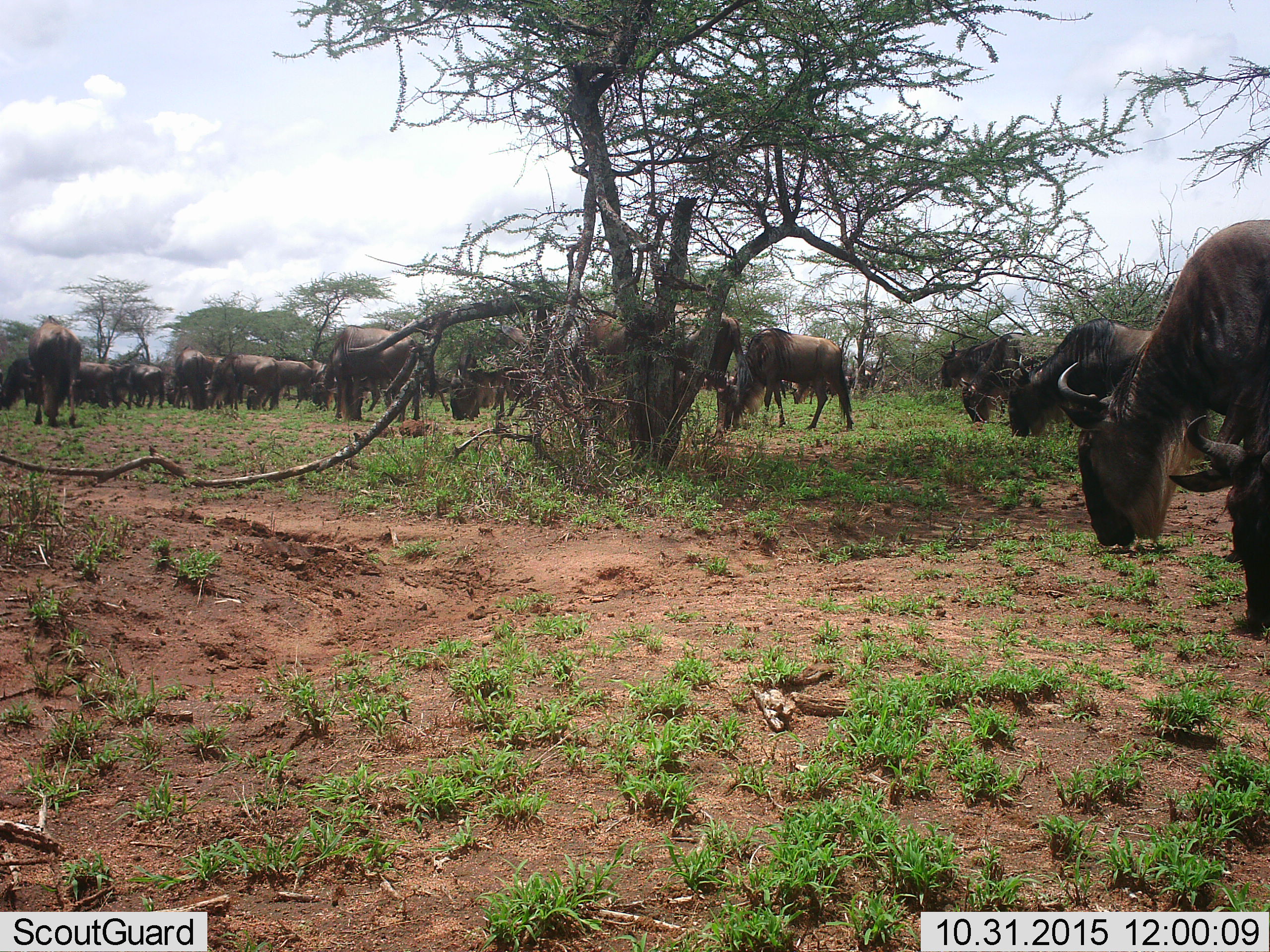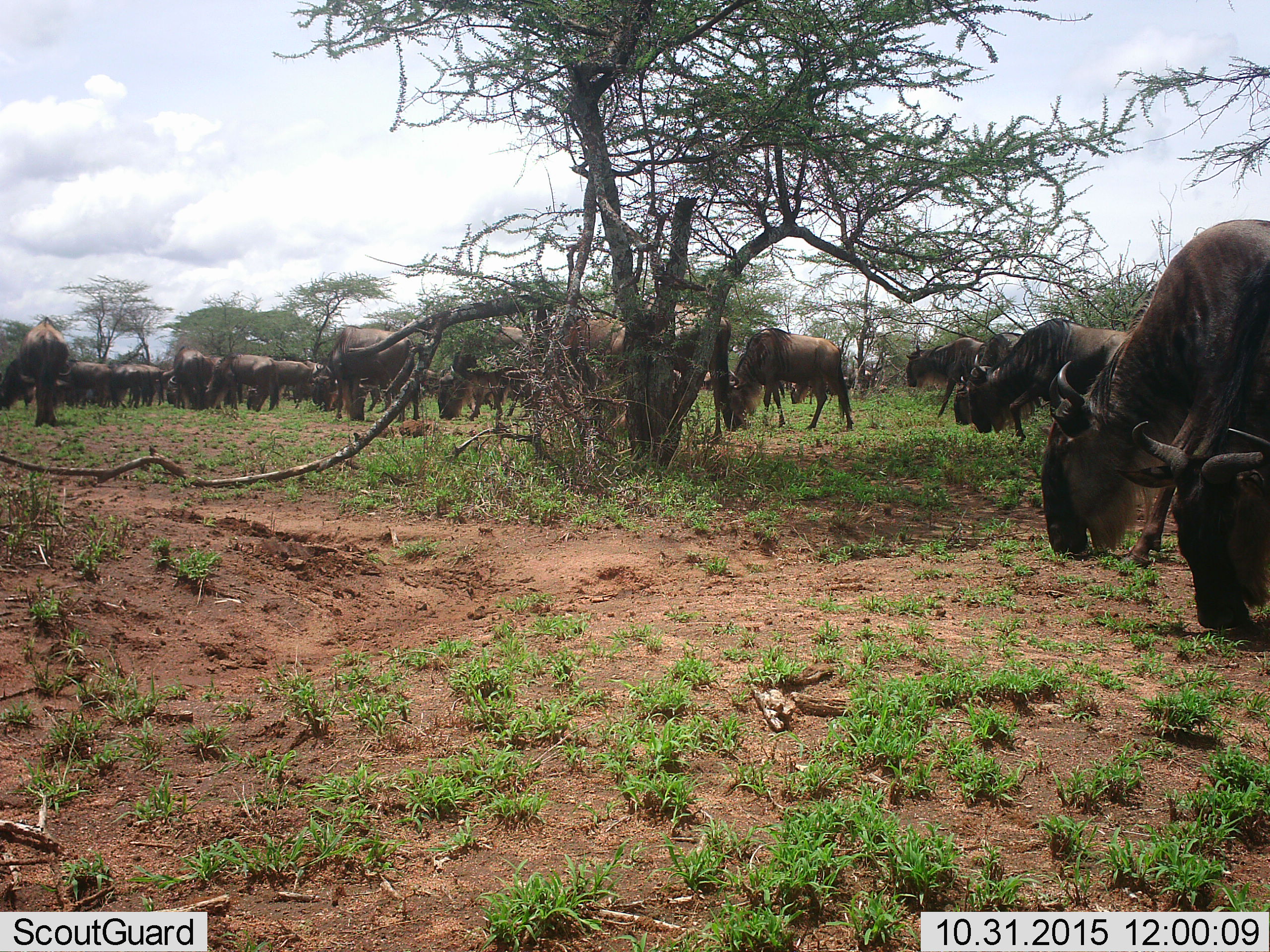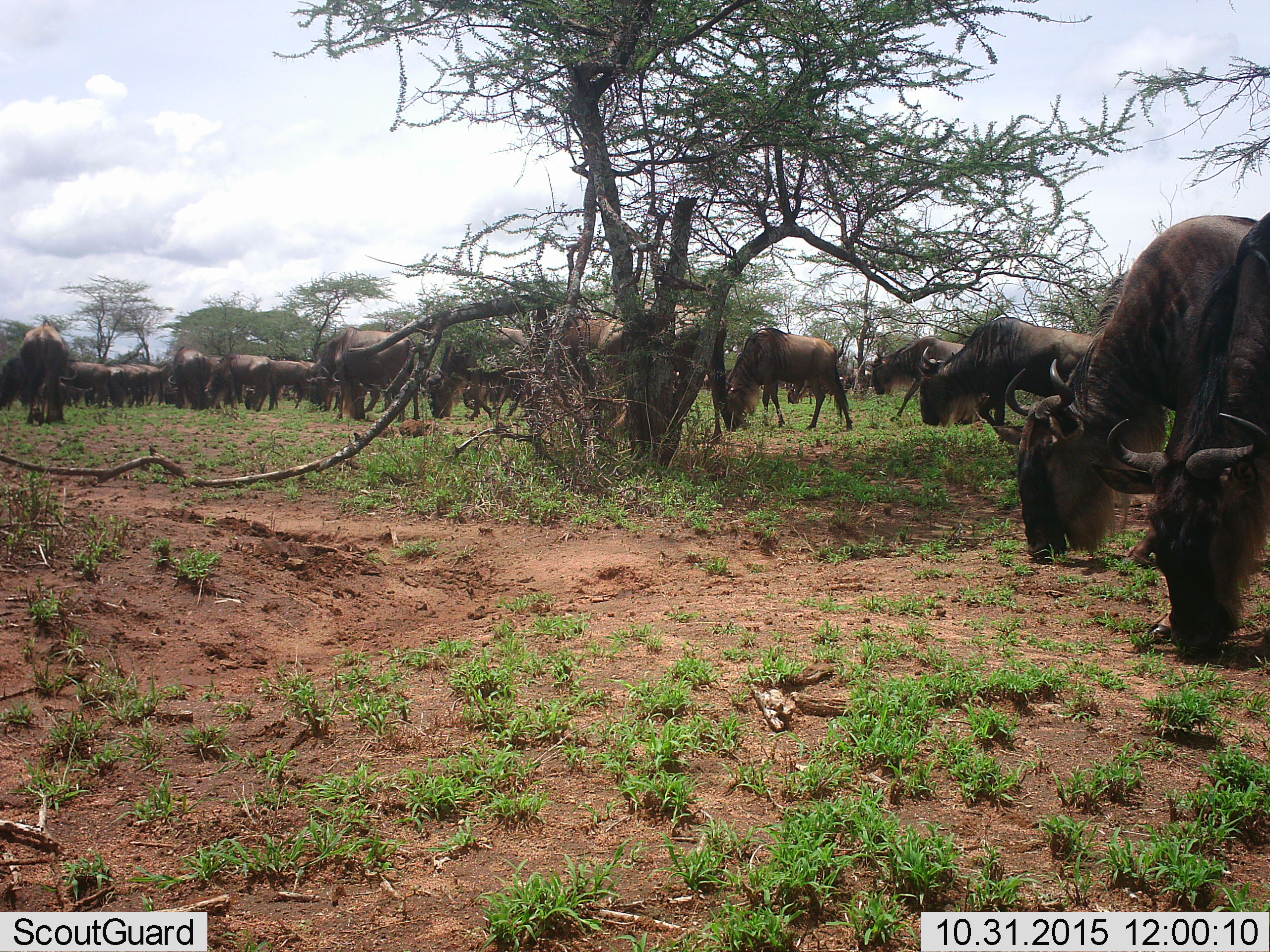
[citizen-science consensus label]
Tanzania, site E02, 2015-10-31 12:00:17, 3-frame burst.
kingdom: Animalia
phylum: Chordata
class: Mammalia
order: Artiodactyla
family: Bovidae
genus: Connochaetes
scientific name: Connochaetes taurinus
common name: blue wildebeest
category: wildebeest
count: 11-50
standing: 56%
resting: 6%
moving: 50%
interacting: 6%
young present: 6%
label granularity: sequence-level